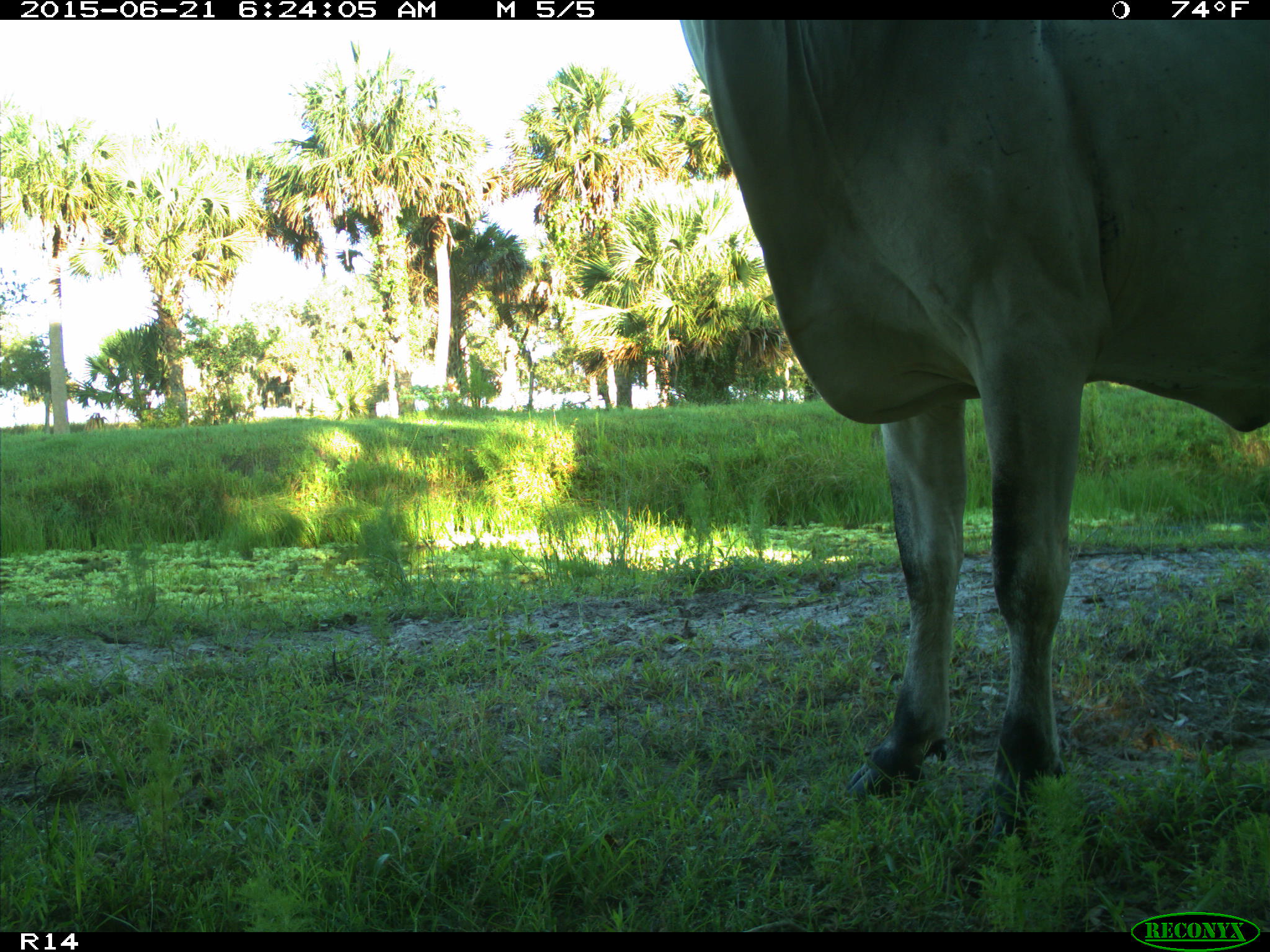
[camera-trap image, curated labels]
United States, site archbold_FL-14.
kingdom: Animalia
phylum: Chordata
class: Mammalia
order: Artiodactyla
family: Bovidae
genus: Bos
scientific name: Bos taurus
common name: domestic cow